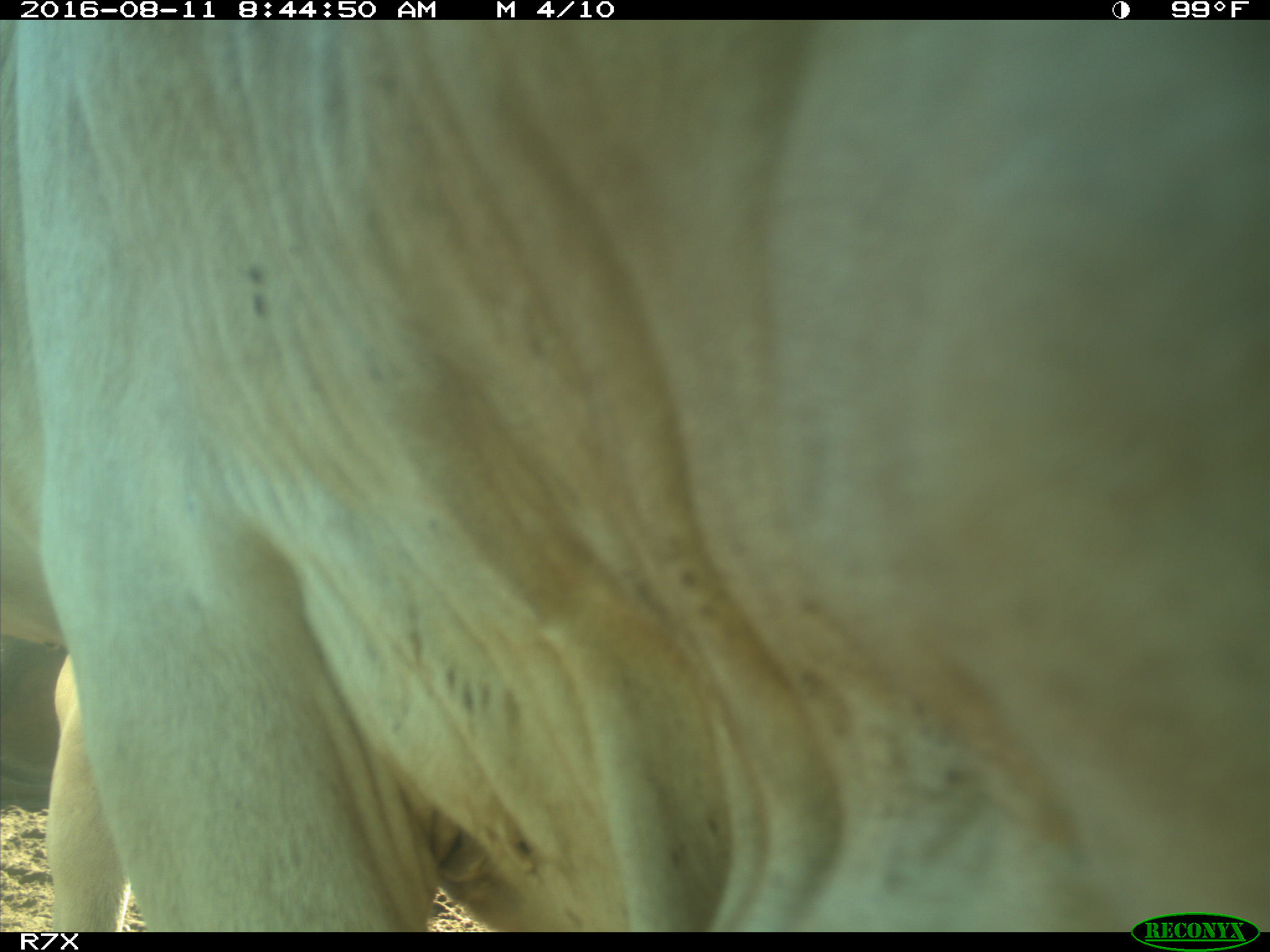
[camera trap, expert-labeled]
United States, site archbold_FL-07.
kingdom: Animalia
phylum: Chordata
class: Mammalia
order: Artiodactyla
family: Bovidae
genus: Bos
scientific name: Bos taurus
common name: domestic cow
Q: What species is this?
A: Bos taurus (domestic cow).